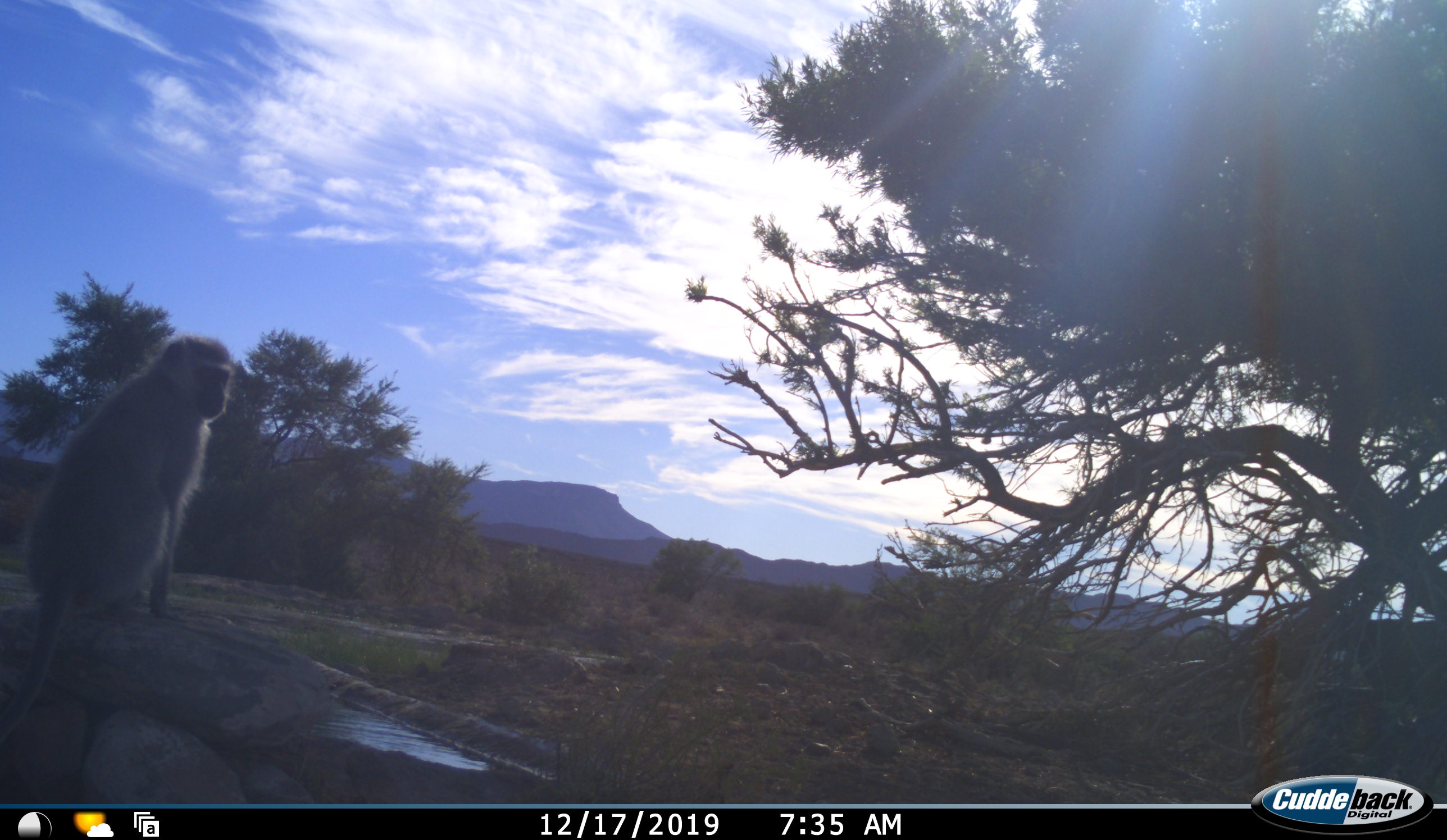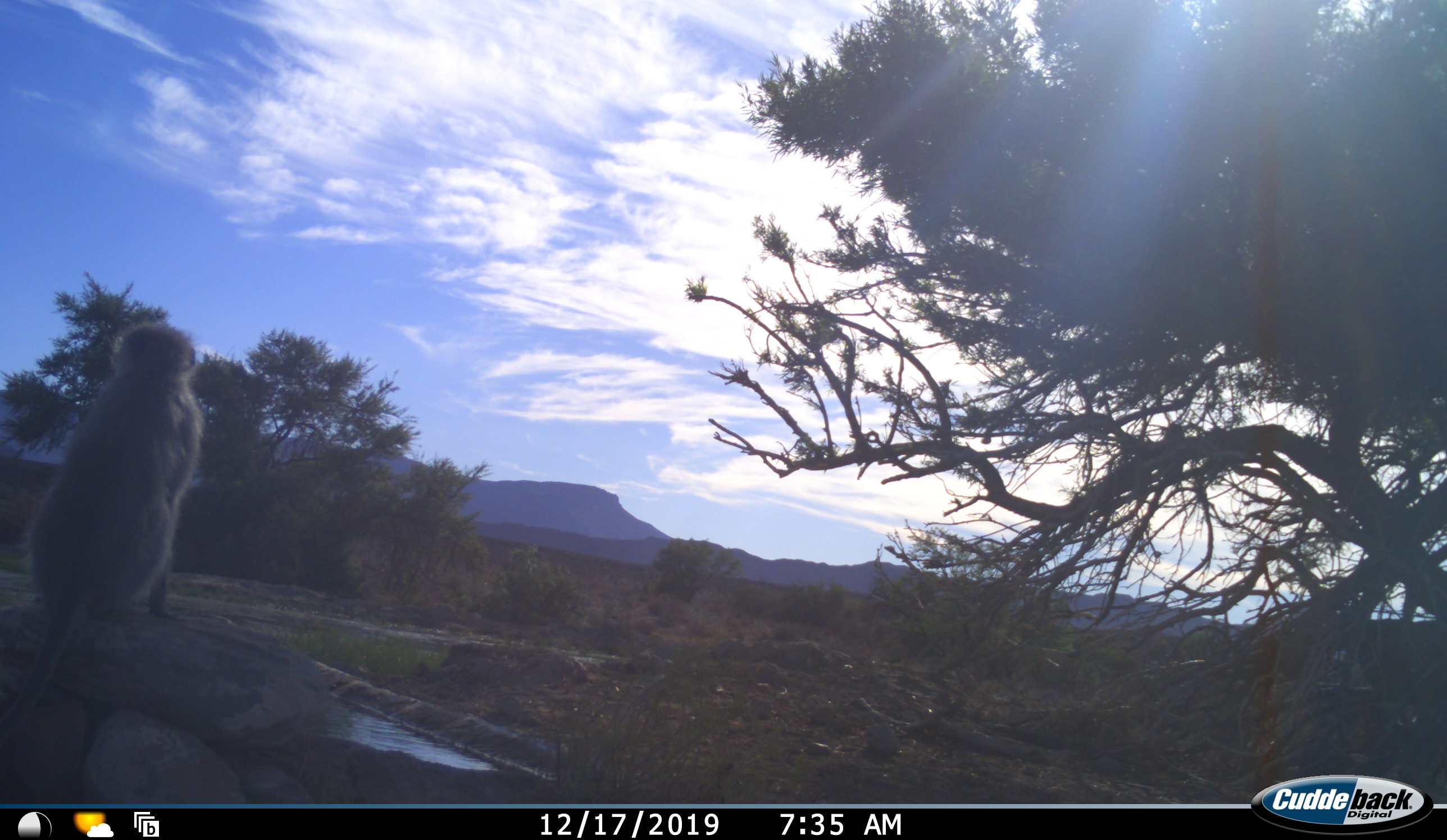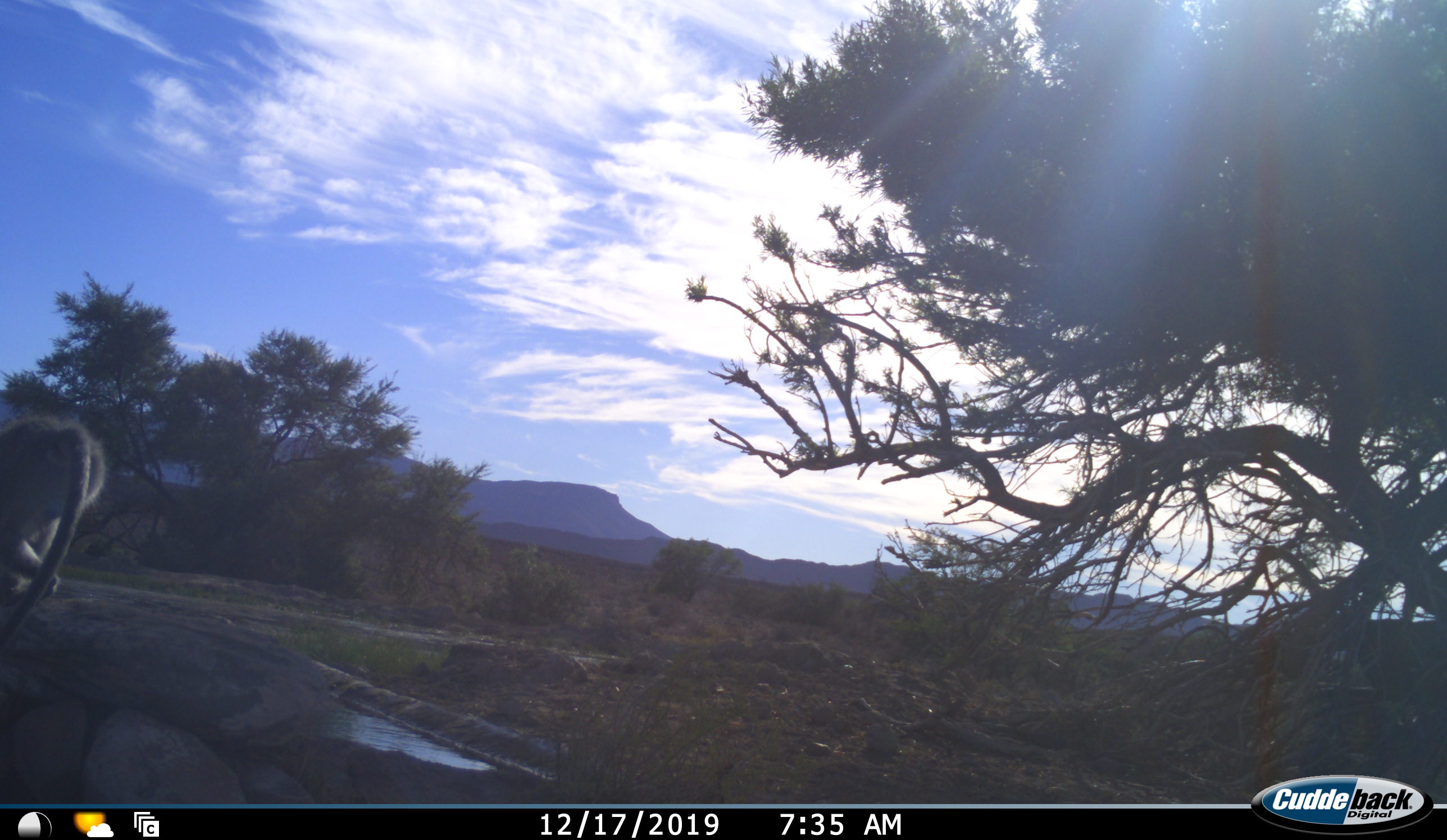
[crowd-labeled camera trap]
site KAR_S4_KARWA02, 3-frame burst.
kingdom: Animalia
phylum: Chordata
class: Mammalia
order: Primates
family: Cercopithecidae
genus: Chlorocebus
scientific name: Chlorocebus pygerythrus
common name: vervet monkey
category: monkeyvervet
Monkeyvervet (vervet monkey) (Chlorocebus pygerythrus), count 1. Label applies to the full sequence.